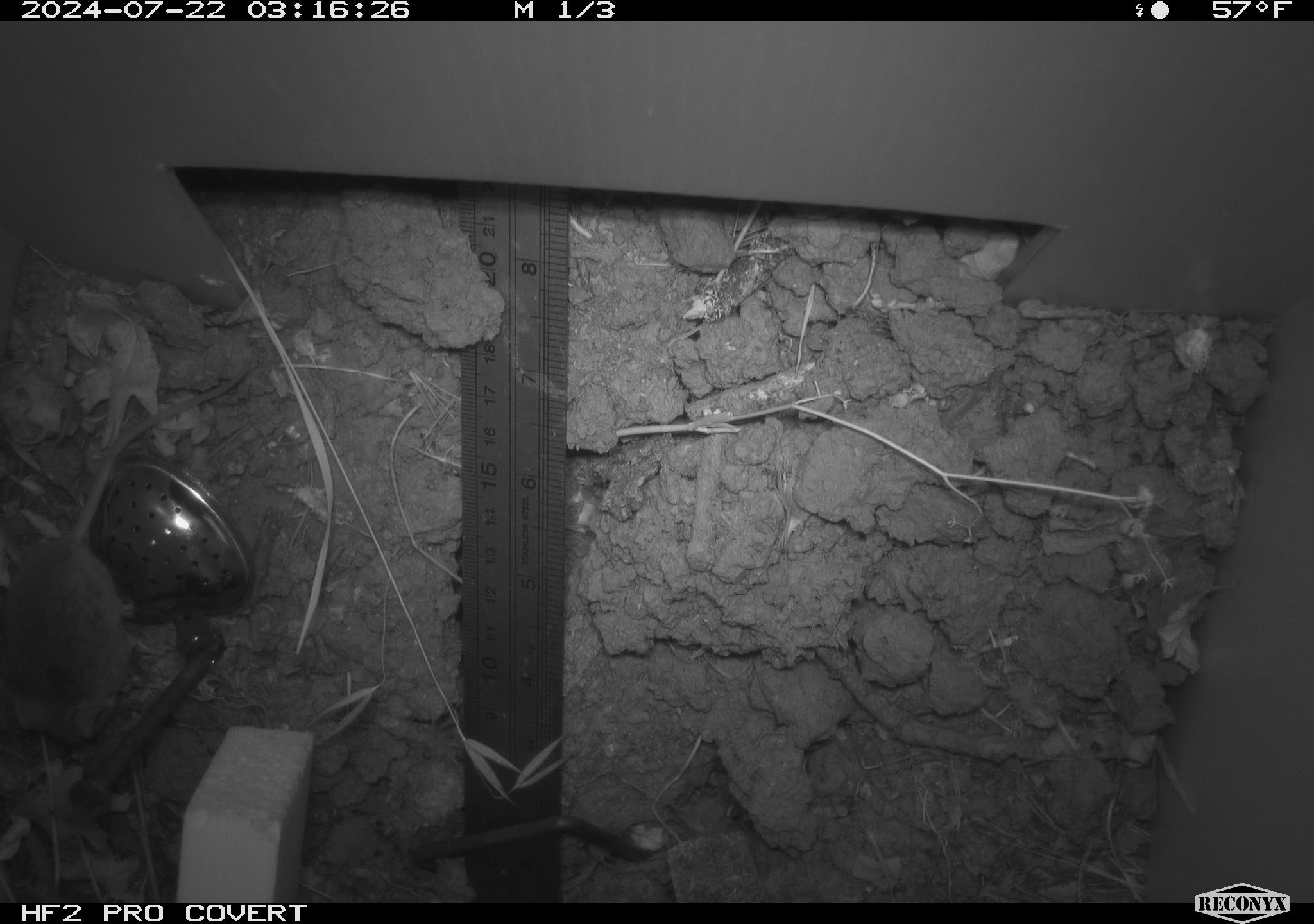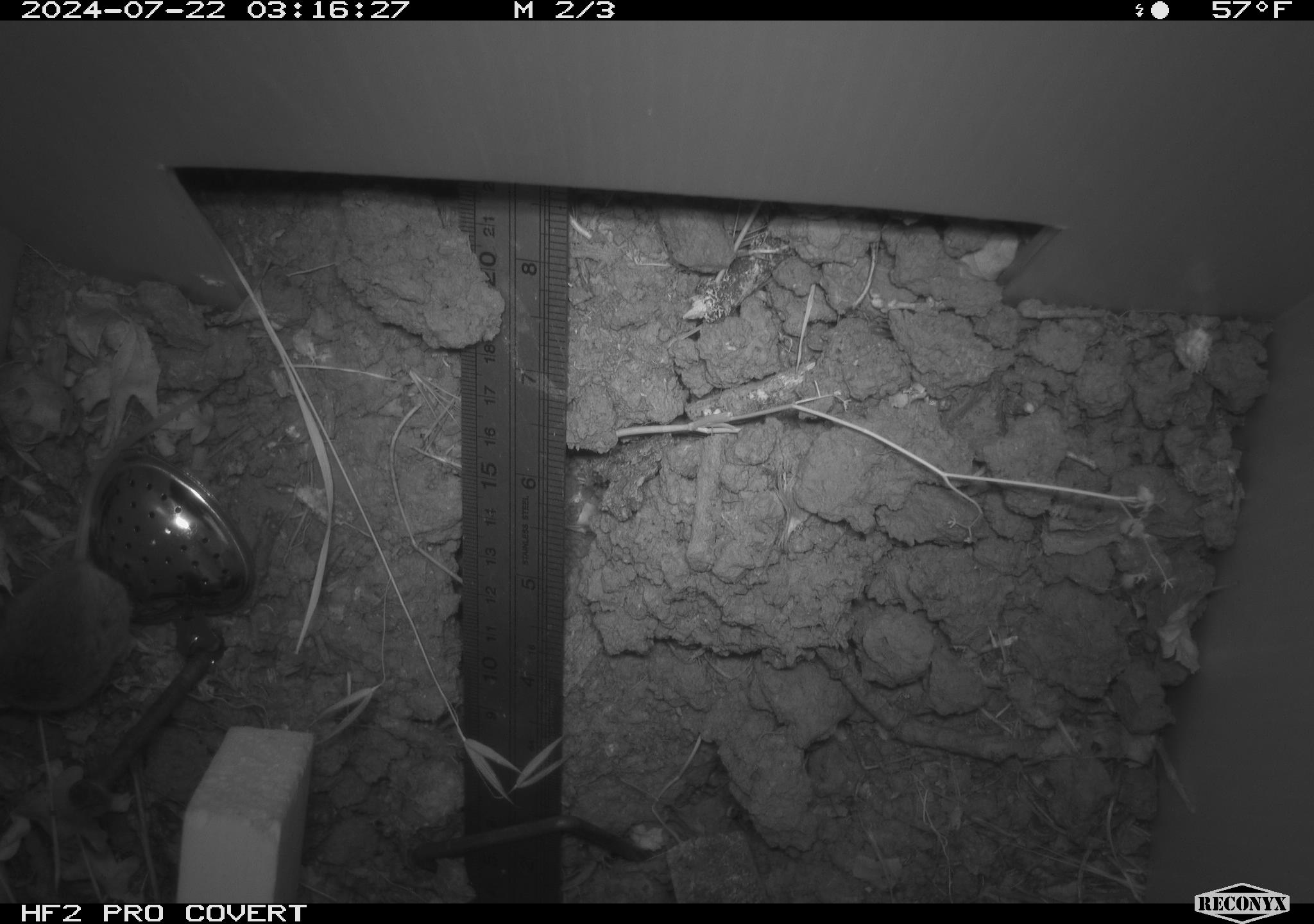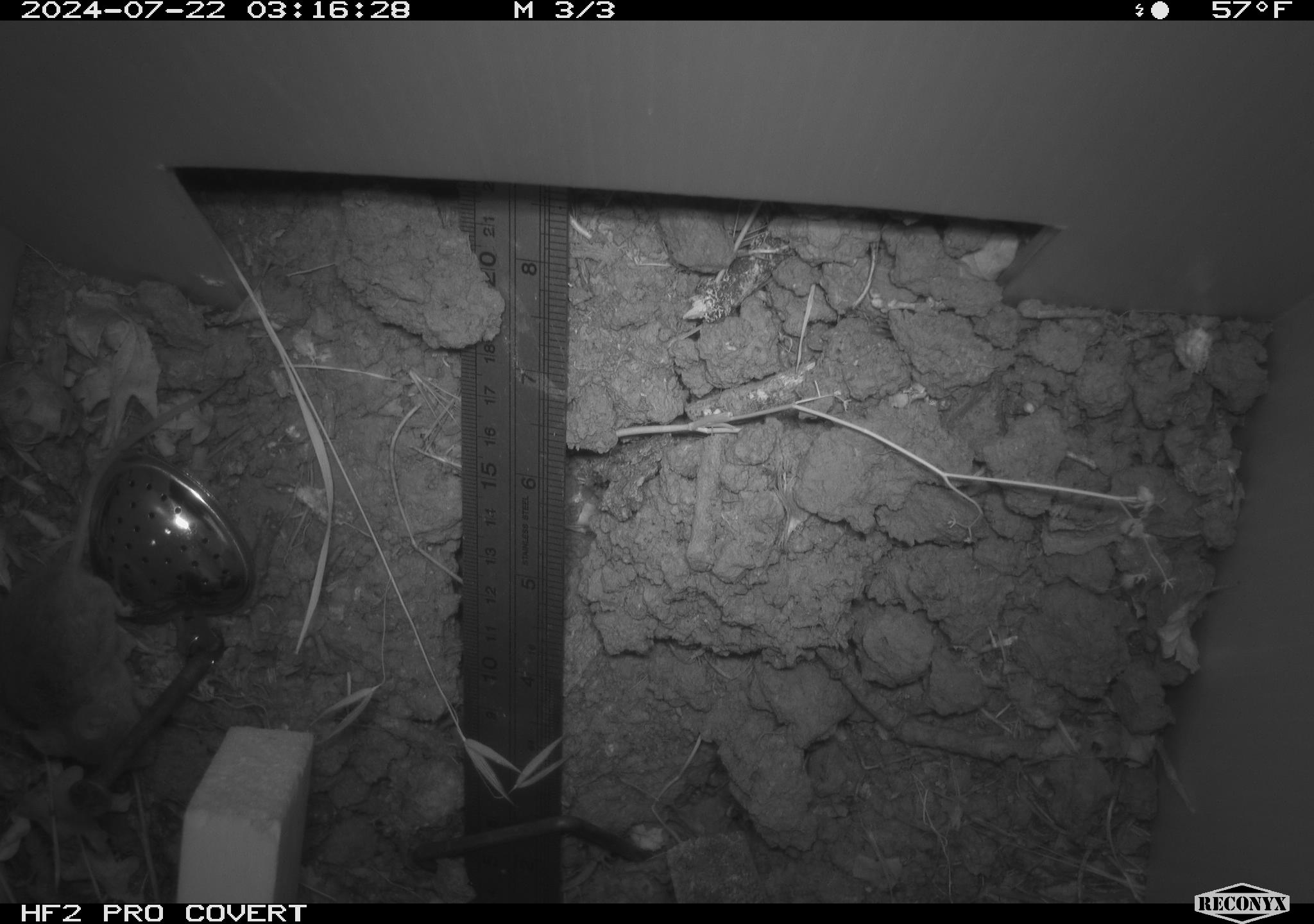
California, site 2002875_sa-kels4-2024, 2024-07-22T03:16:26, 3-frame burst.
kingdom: Animalia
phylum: Chordata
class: Mammalia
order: Rodentia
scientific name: Rodentia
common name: rodent